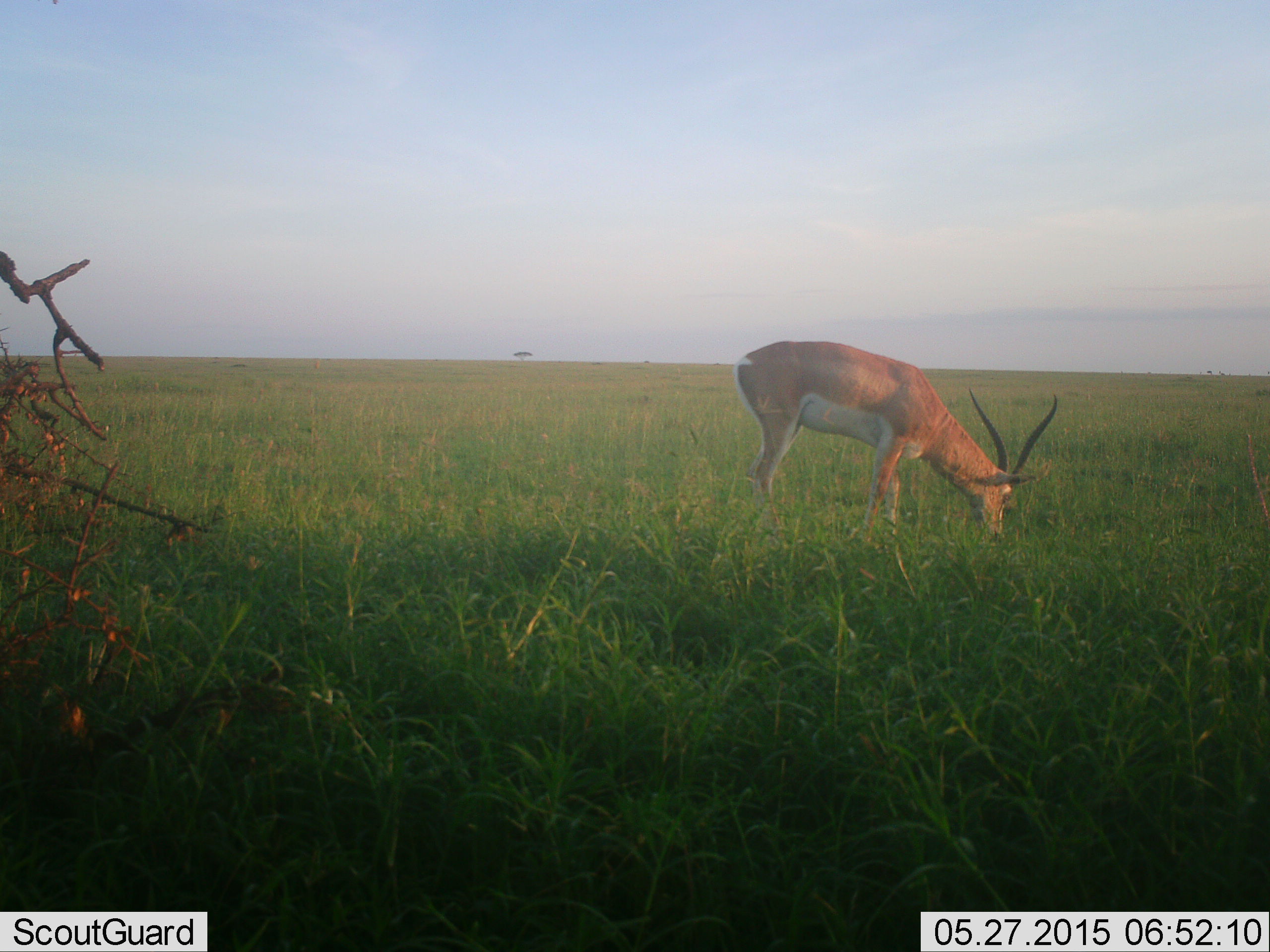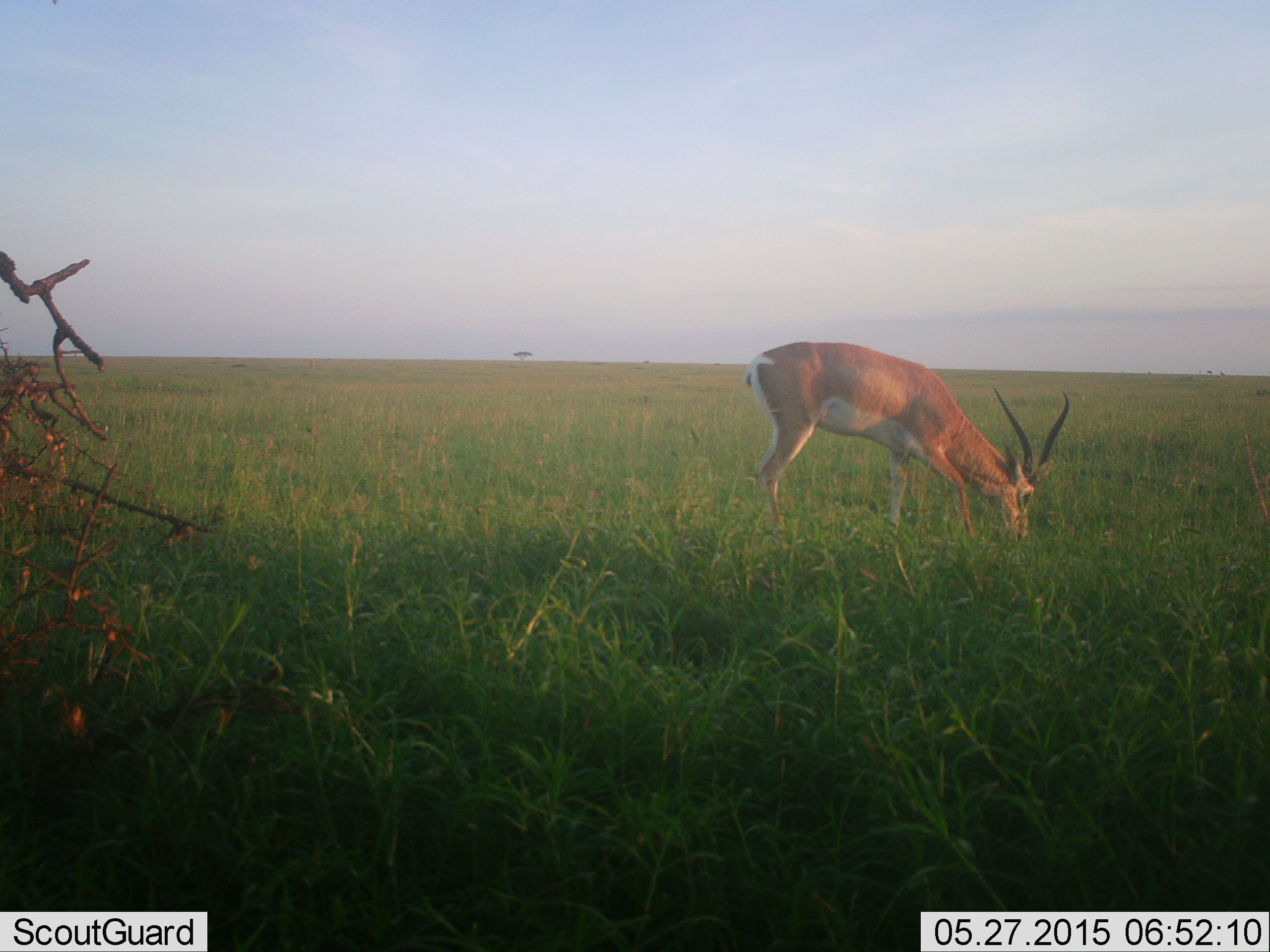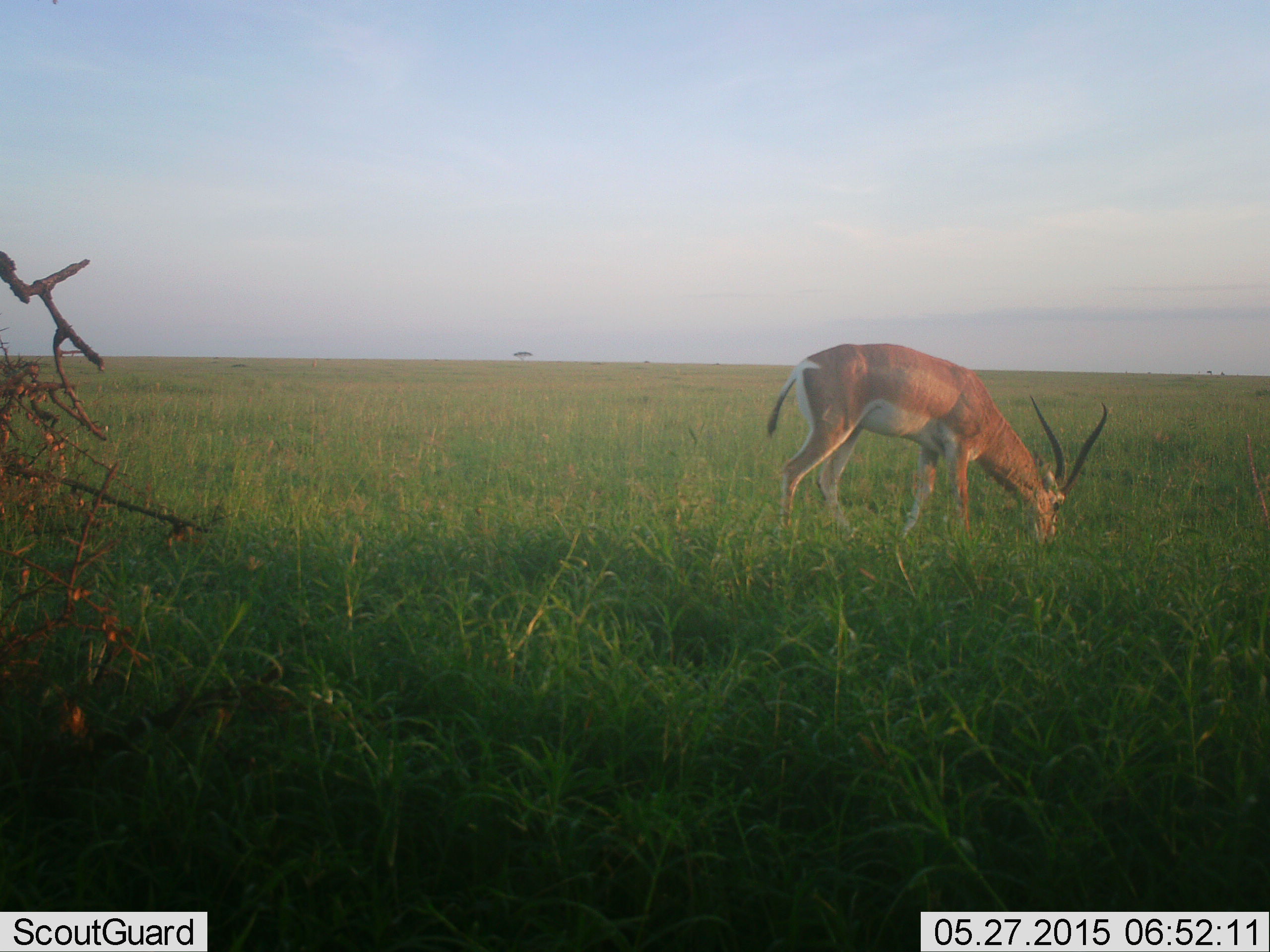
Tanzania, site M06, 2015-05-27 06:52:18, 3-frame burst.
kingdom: Animalia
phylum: Chordata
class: Mammalia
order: Artiodactyla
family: Bovidae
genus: Nanger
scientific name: Nanger granti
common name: grant's gazelle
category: gazellegrants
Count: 1.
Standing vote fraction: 30%.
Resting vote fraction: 10%.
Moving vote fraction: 0%.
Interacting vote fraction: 0%.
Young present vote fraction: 0%.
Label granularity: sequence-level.